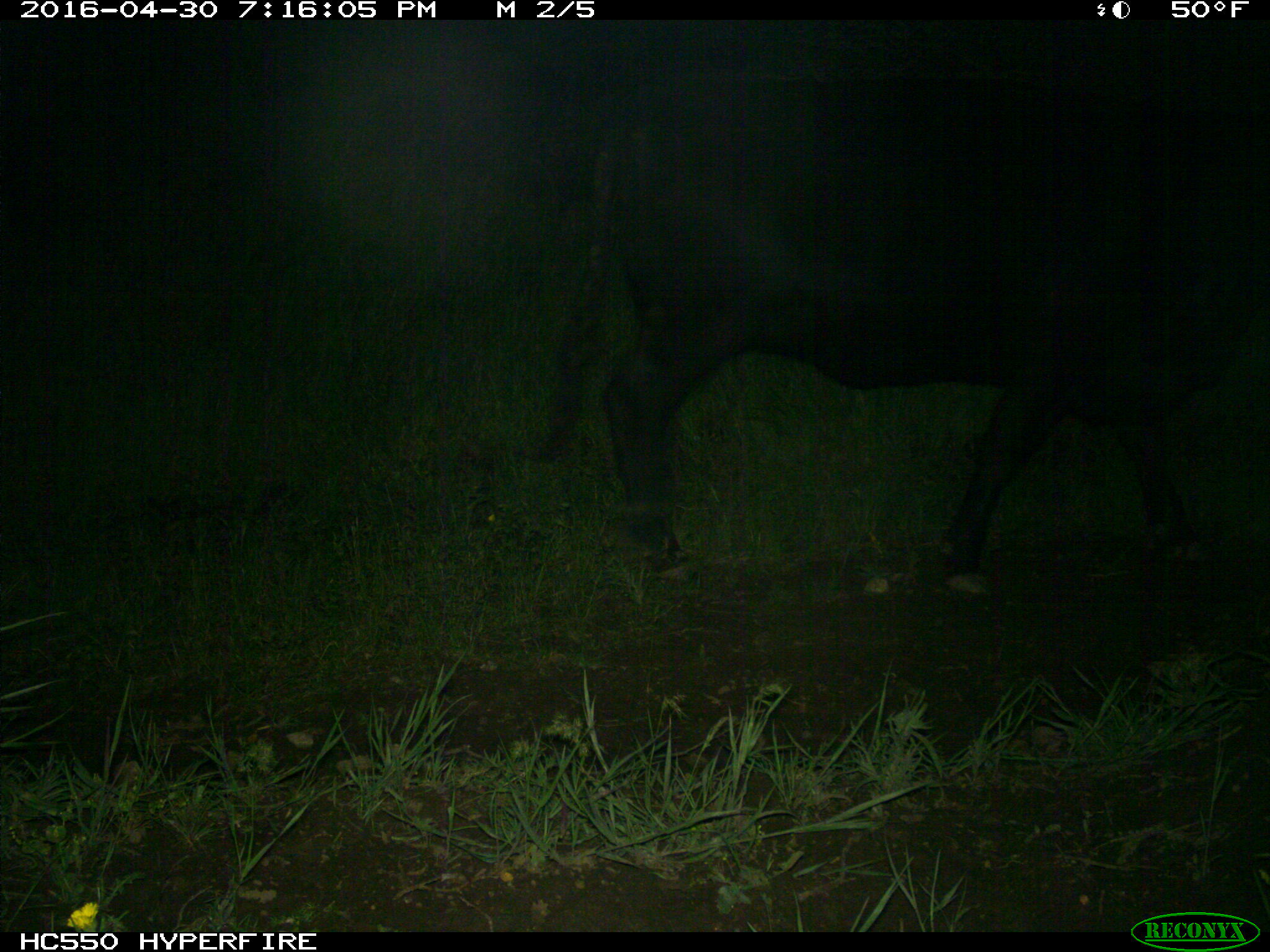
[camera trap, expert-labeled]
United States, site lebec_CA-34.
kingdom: Animalia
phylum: Chordata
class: Mammalia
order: Artiodactyla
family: Bovidae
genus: Bos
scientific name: Bos taurus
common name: domestic cow